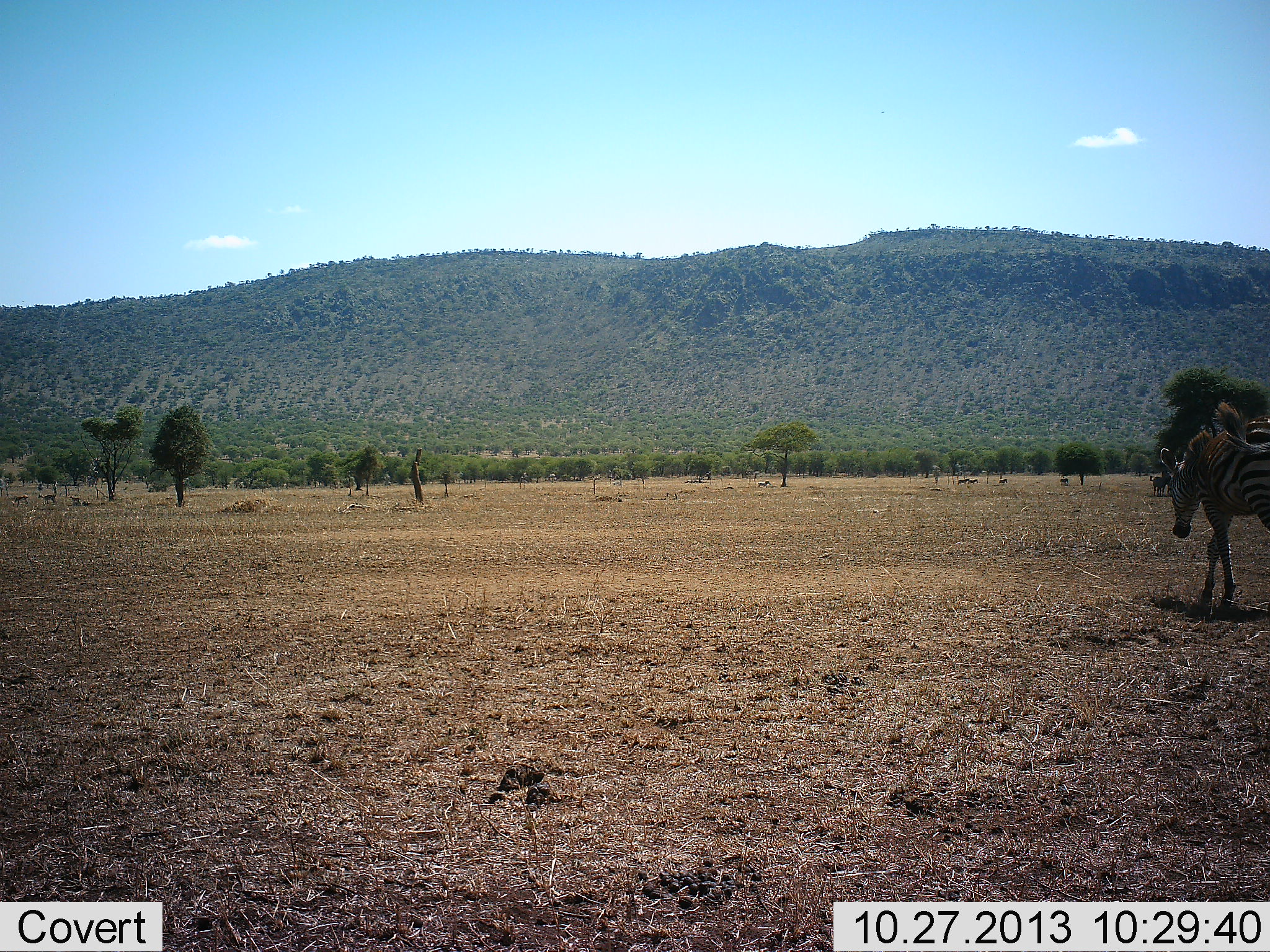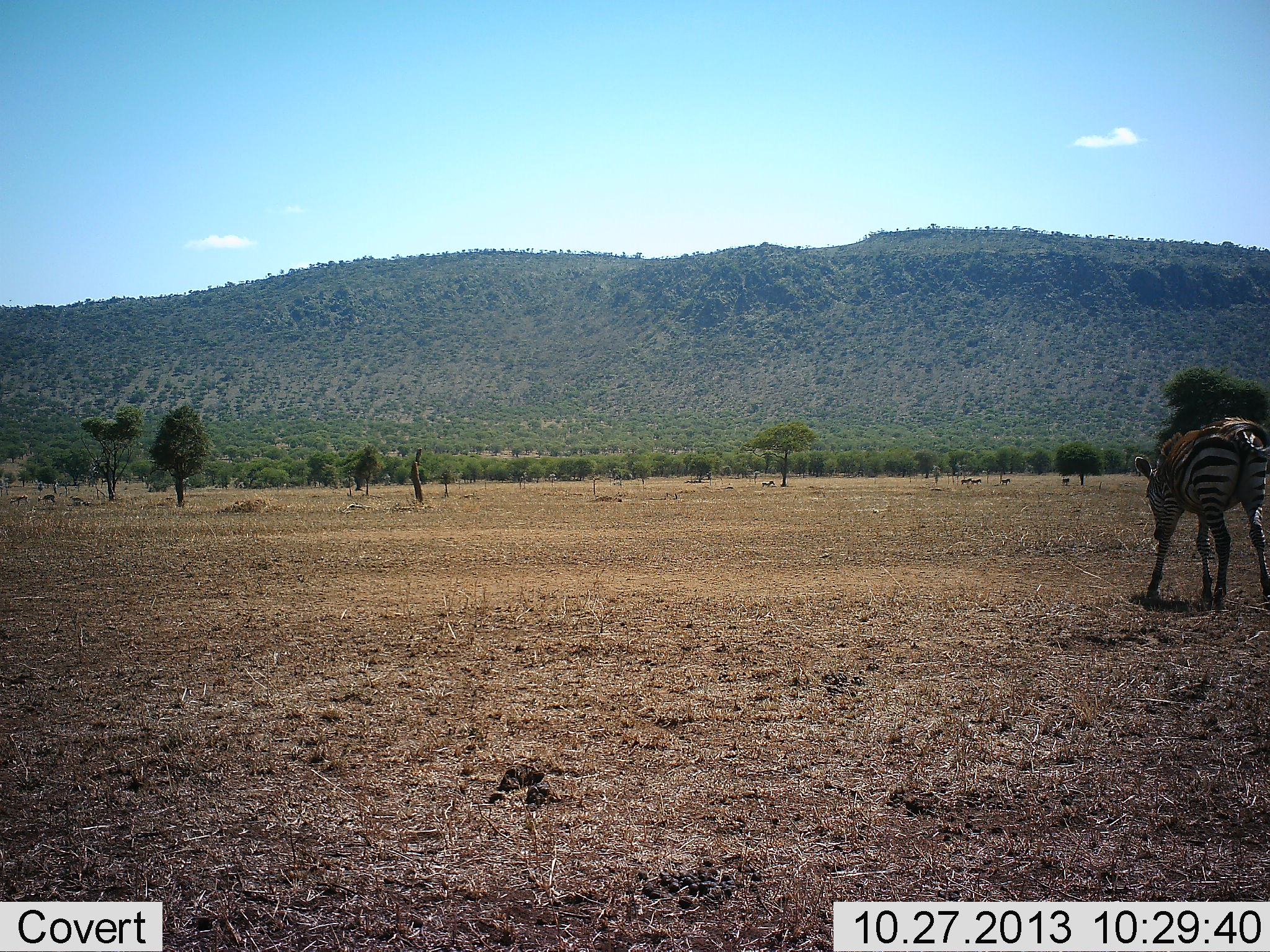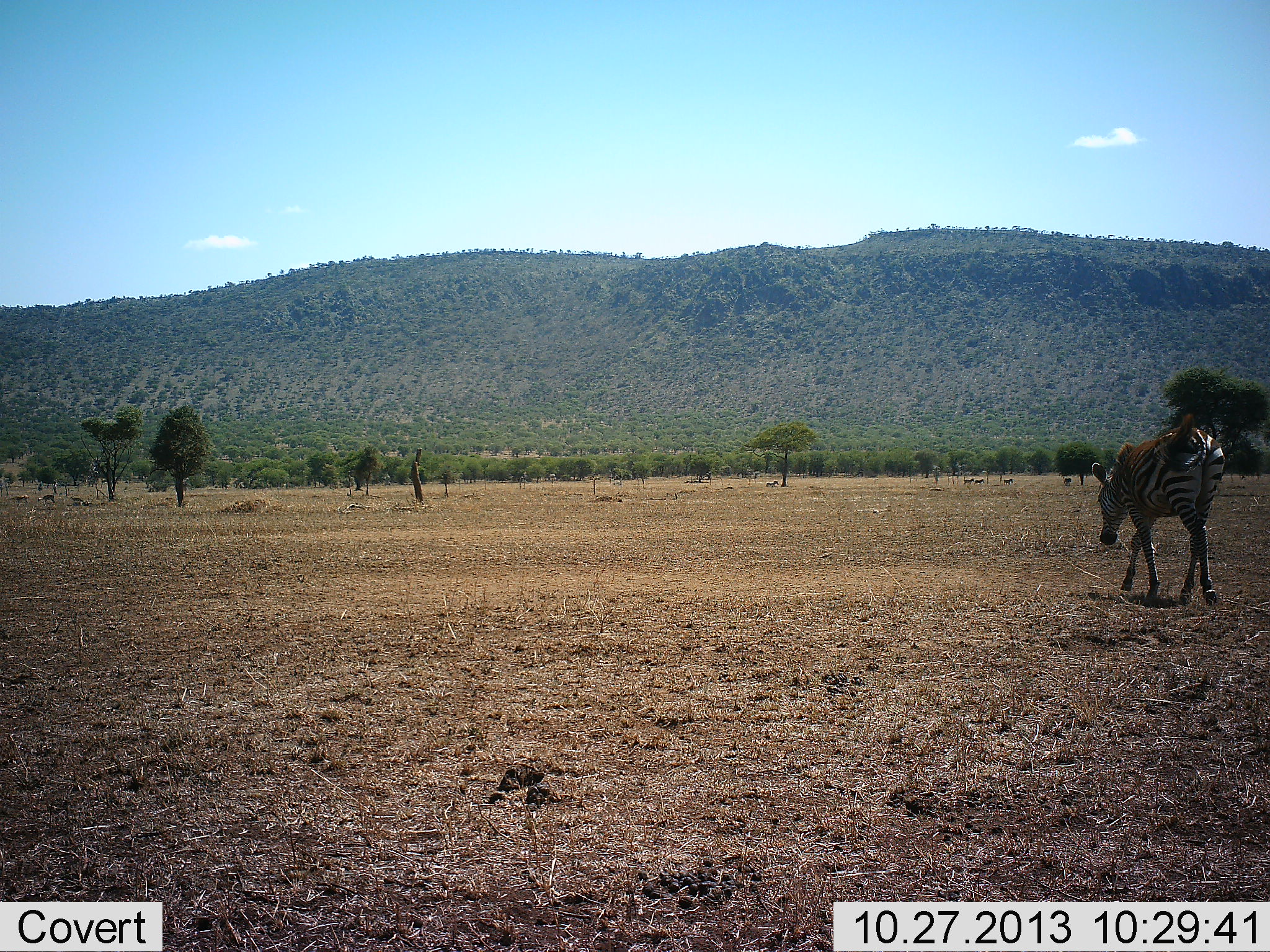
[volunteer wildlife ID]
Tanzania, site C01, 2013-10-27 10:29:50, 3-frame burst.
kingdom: Animalia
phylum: Chordata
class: Mammalia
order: Perissodactyla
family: Equidae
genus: Equus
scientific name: Equus quagga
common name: plains zebra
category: zebra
Zebra (plains zebra) (Equus quagga), count 1. Behavior (volunteer vote fractions): standing 20%, resting 10%, moving 90%, interacting 10%. Young present (vote fraction): 0%. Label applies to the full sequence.